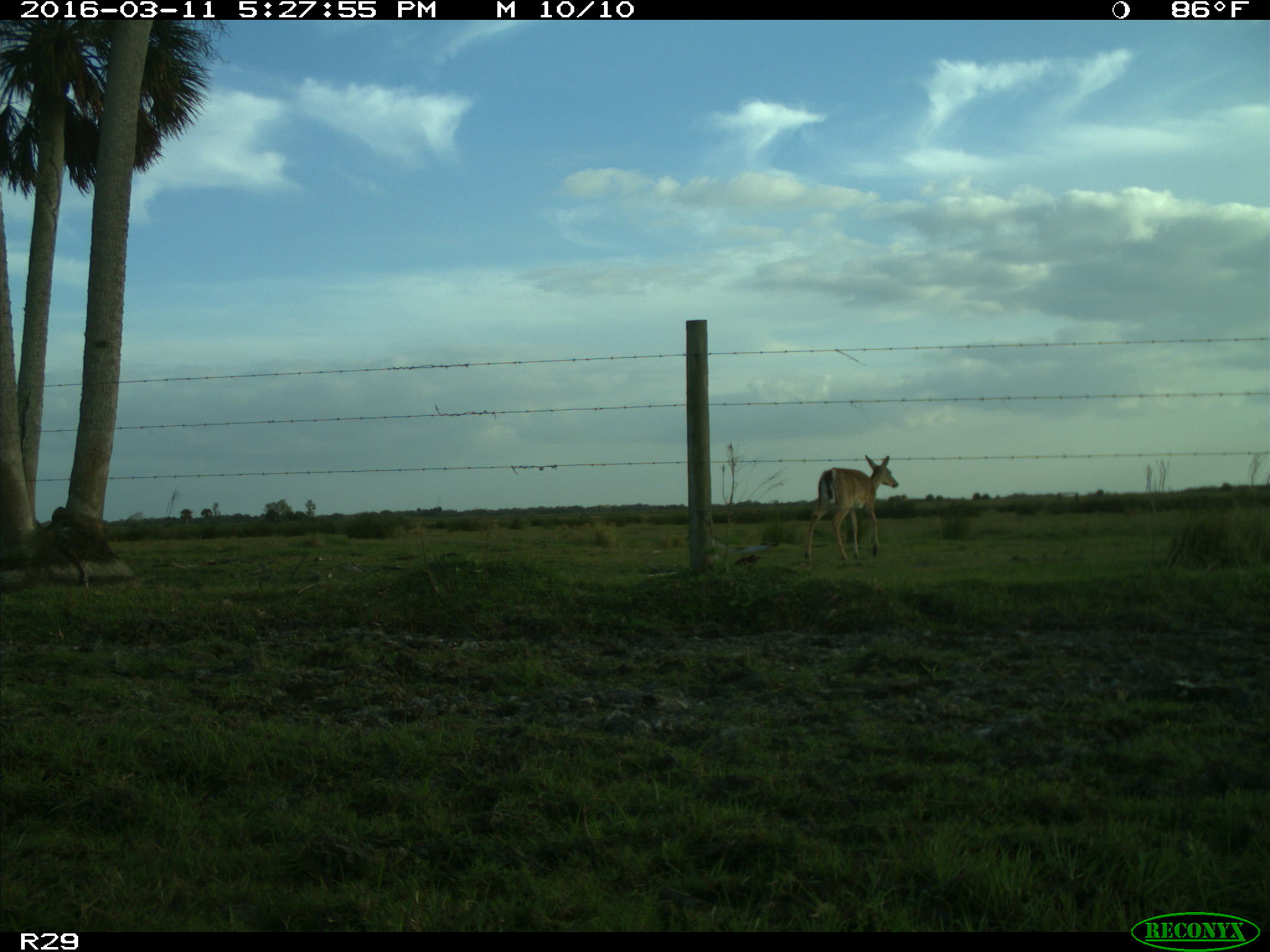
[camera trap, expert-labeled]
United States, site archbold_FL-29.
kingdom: Animalia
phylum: Chordata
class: Mammalia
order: Artiodactyla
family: Cervidae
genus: Odocoileus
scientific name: Odocoileus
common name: deer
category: unidentified deer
Unidentified deer (deer) (Odocoileus).